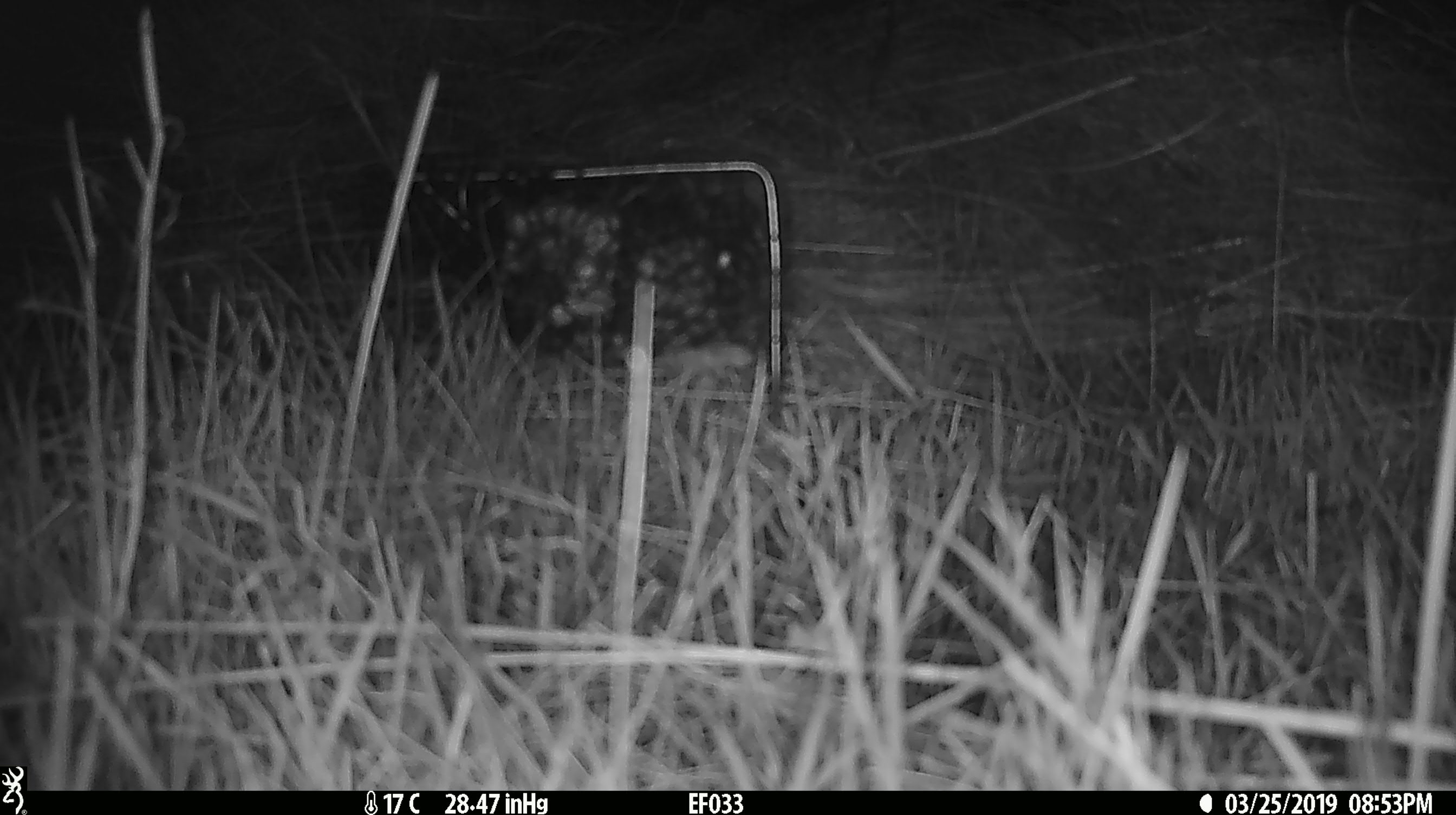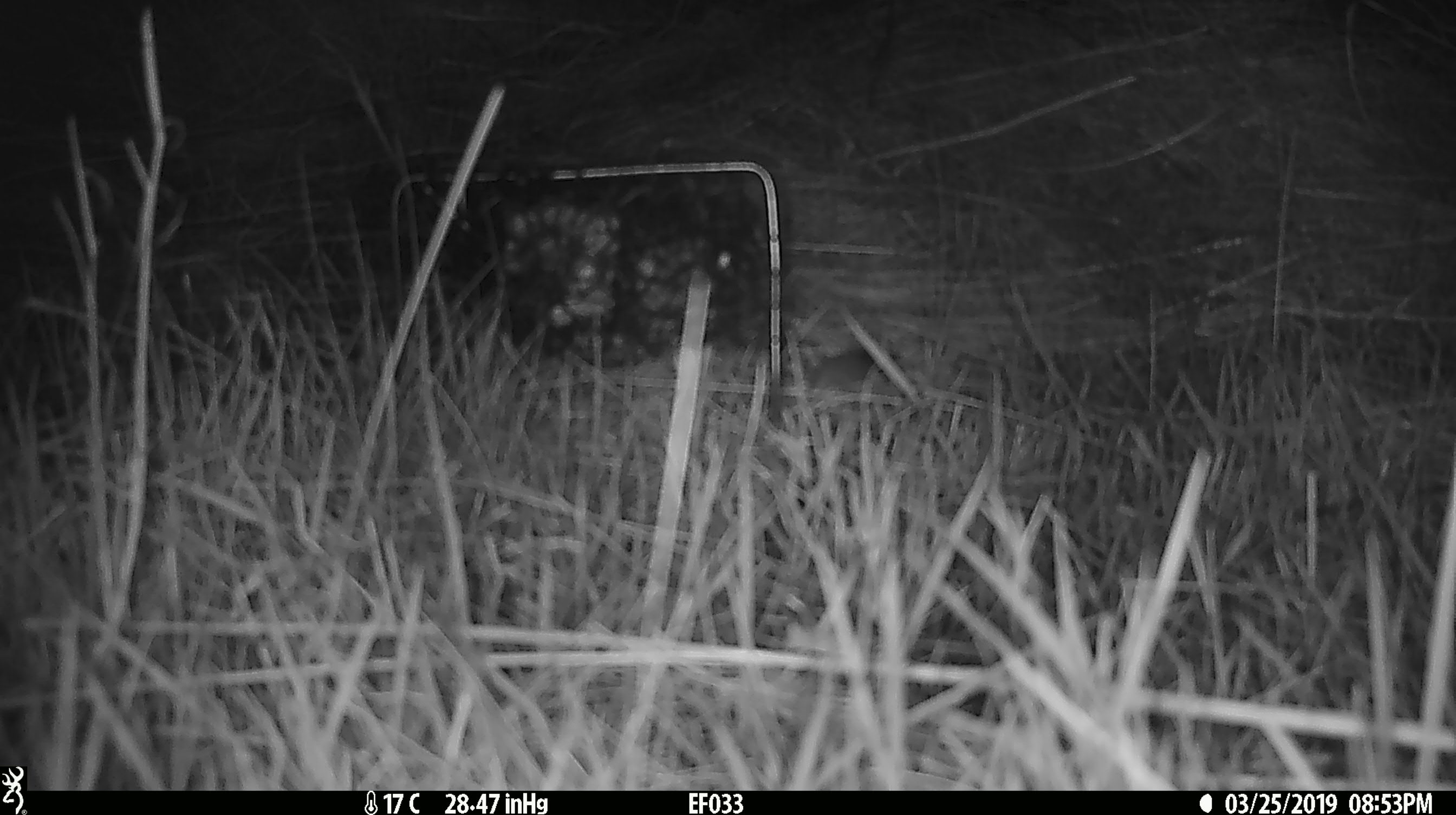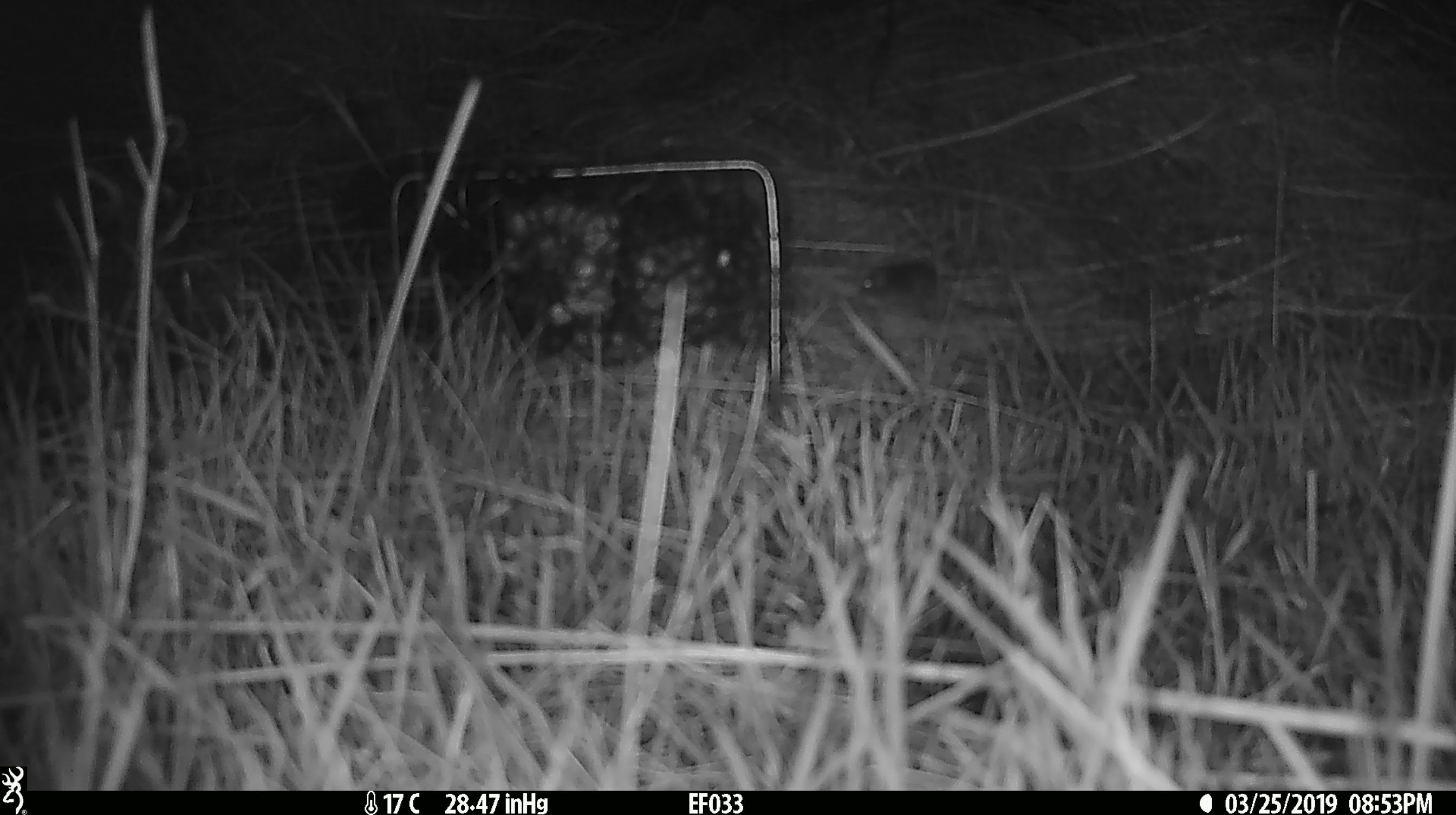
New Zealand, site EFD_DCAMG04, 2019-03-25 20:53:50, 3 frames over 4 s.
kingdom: Animalia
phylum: Chordata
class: Mammalia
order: Rodentia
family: Muridae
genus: Mus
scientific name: Mus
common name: mouse